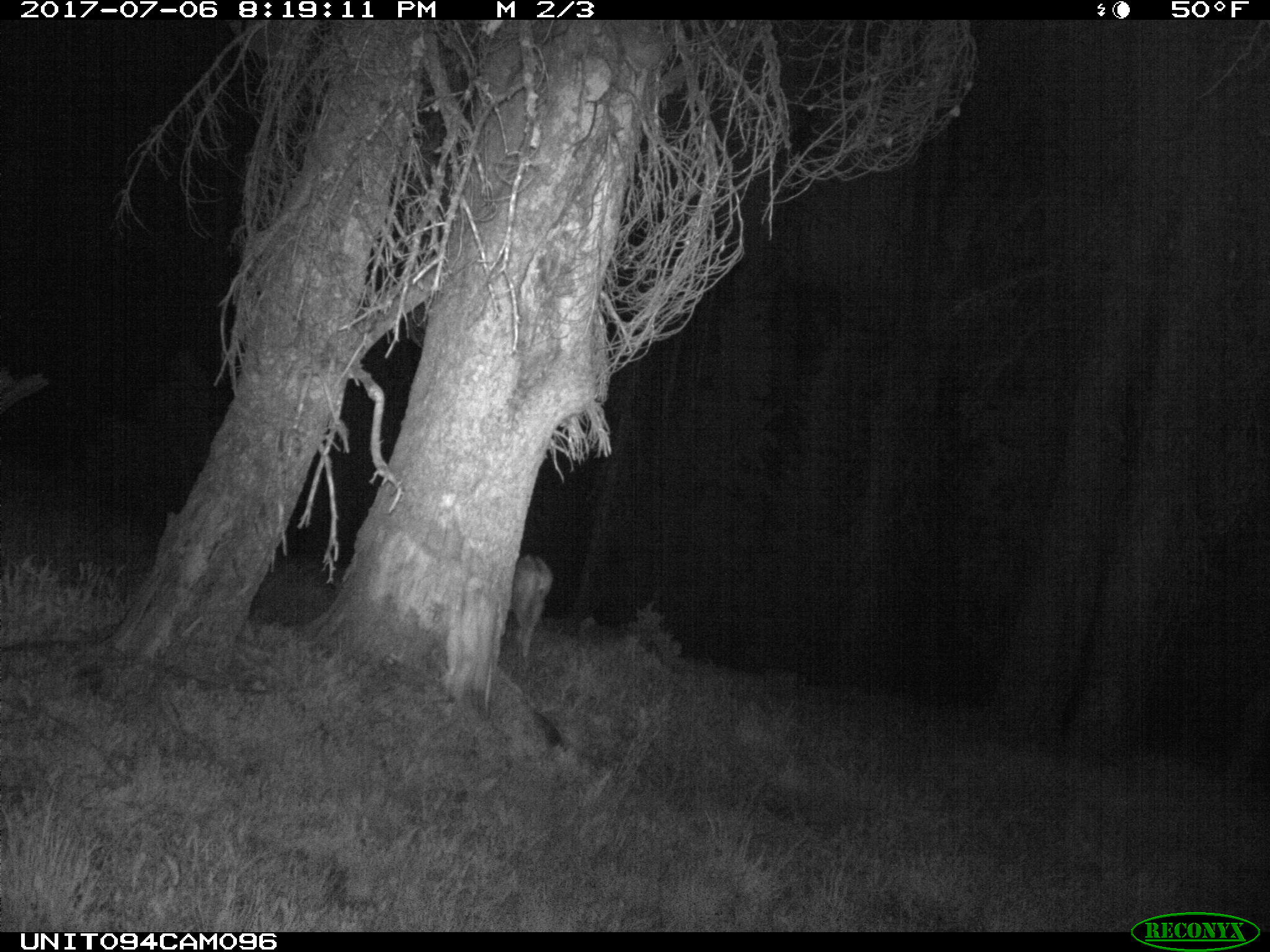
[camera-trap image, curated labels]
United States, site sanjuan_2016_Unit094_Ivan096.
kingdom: Animalia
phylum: Chordata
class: Mammalia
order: Artiodactyla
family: Cervidae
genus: Odocoileus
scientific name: Odocoileus hemionus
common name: mule deer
Odocoileus hemionus (mule deer).